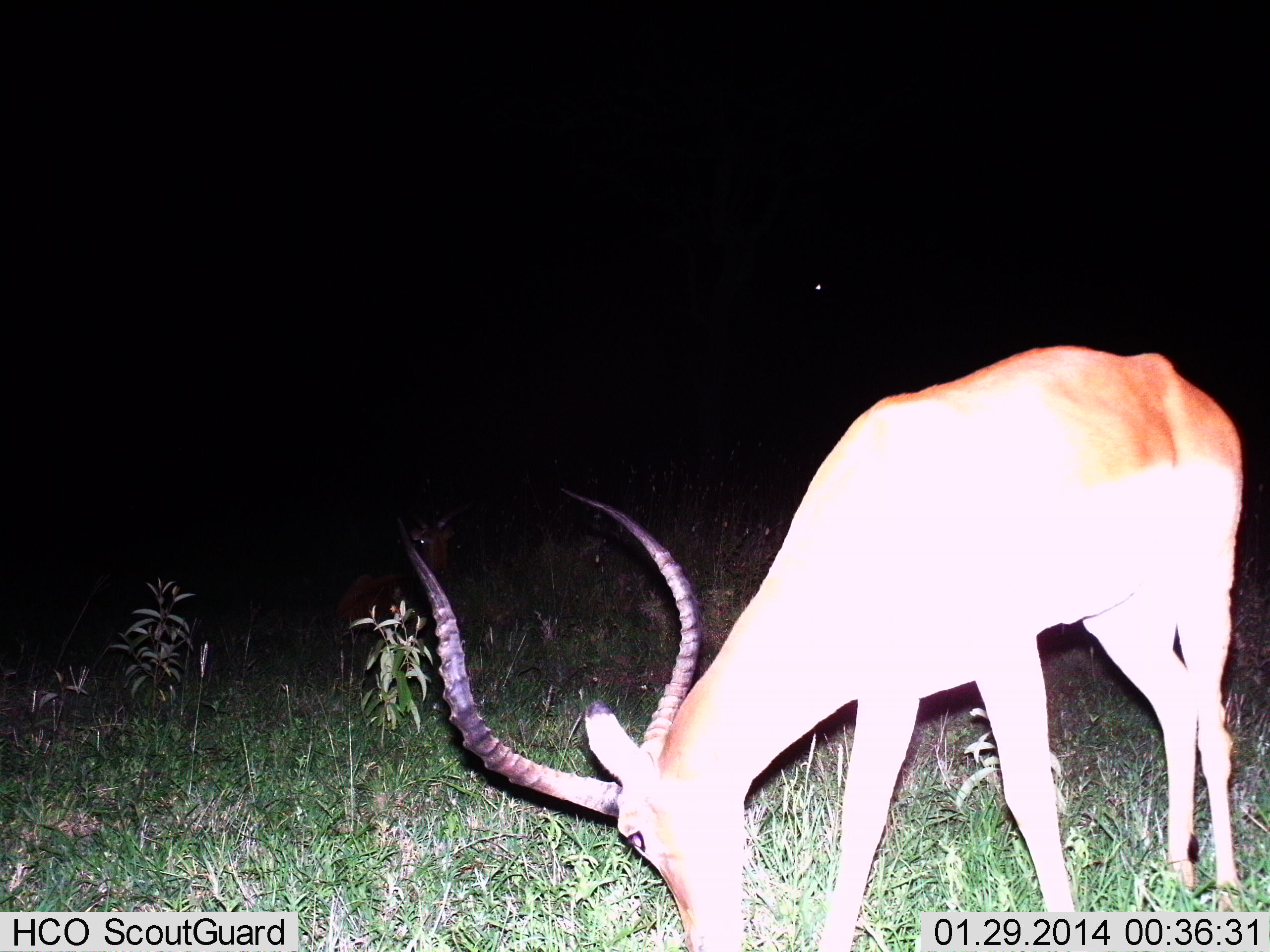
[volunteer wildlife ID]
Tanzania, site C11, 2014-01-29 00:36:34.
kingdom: Animalia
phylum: Chordata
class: Mammalia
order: Artiodactyla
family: Bovidae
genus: Aepyceros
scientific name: Aepyceros melampus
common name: impala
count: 1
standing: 0%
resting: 18%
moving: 0%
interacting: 0%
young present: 0%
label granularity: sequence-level